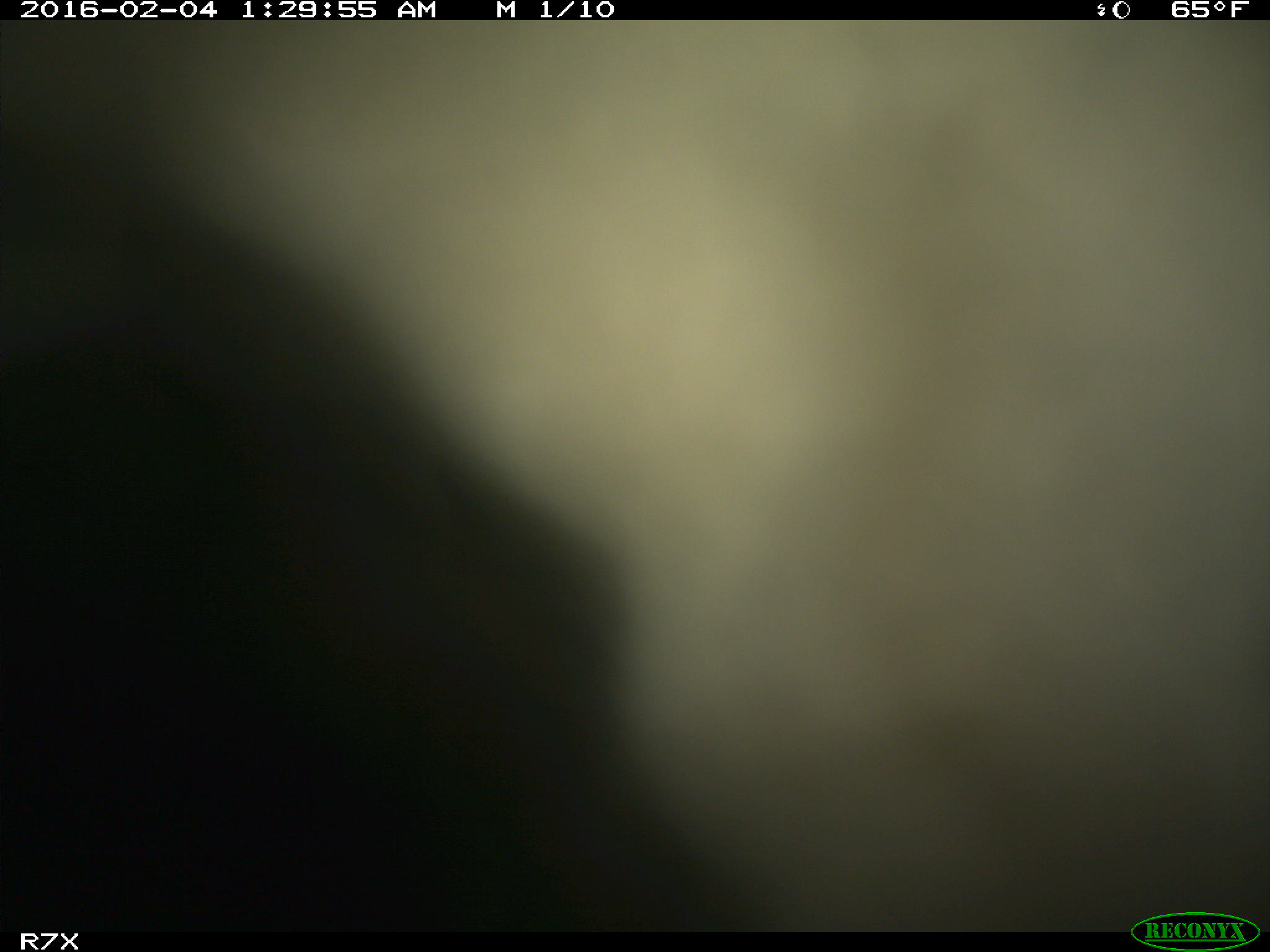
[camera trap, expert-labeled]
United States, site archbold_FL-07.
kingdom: Animalia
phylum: Chordata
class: Mammalia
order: Artiodactyla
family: Bovidae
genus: Bos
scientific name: Bos taurus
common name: domestic cow